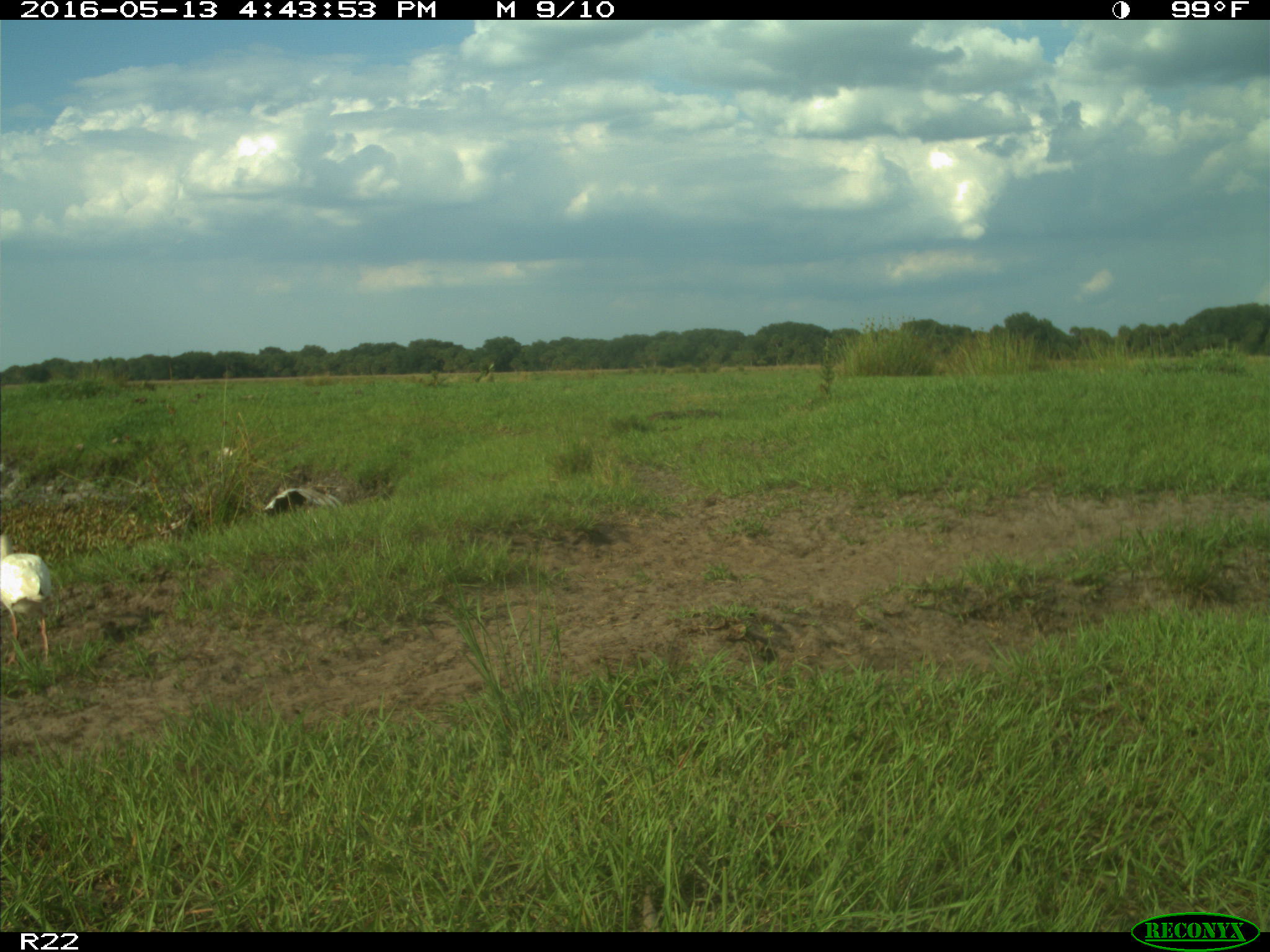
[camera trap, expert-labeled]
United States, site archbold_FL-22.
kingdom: Animalia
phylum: Chordata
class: Aves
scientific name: Aves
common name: birds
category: unidentified bird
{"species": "unidentified bird (birds) (Aves)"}